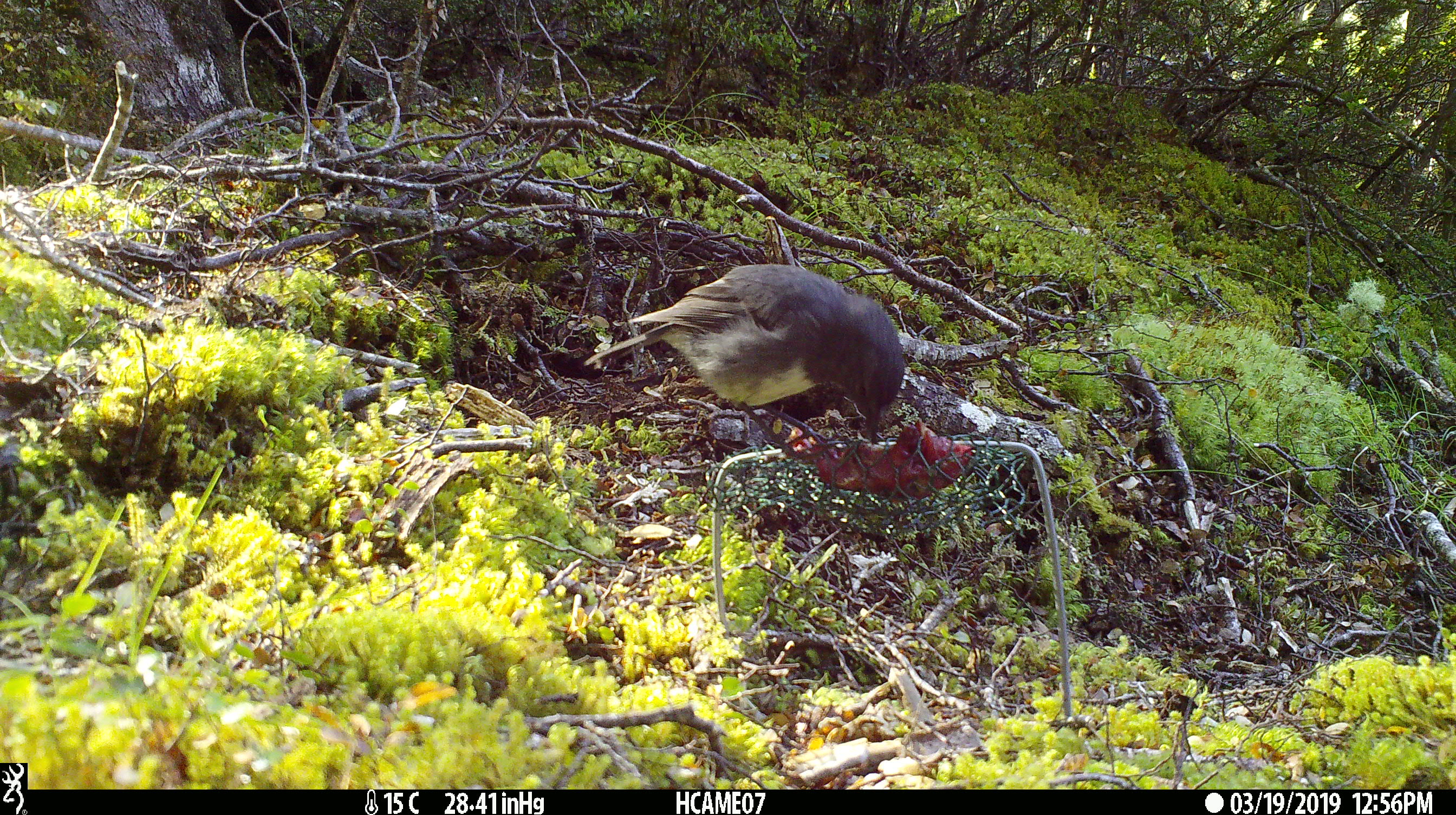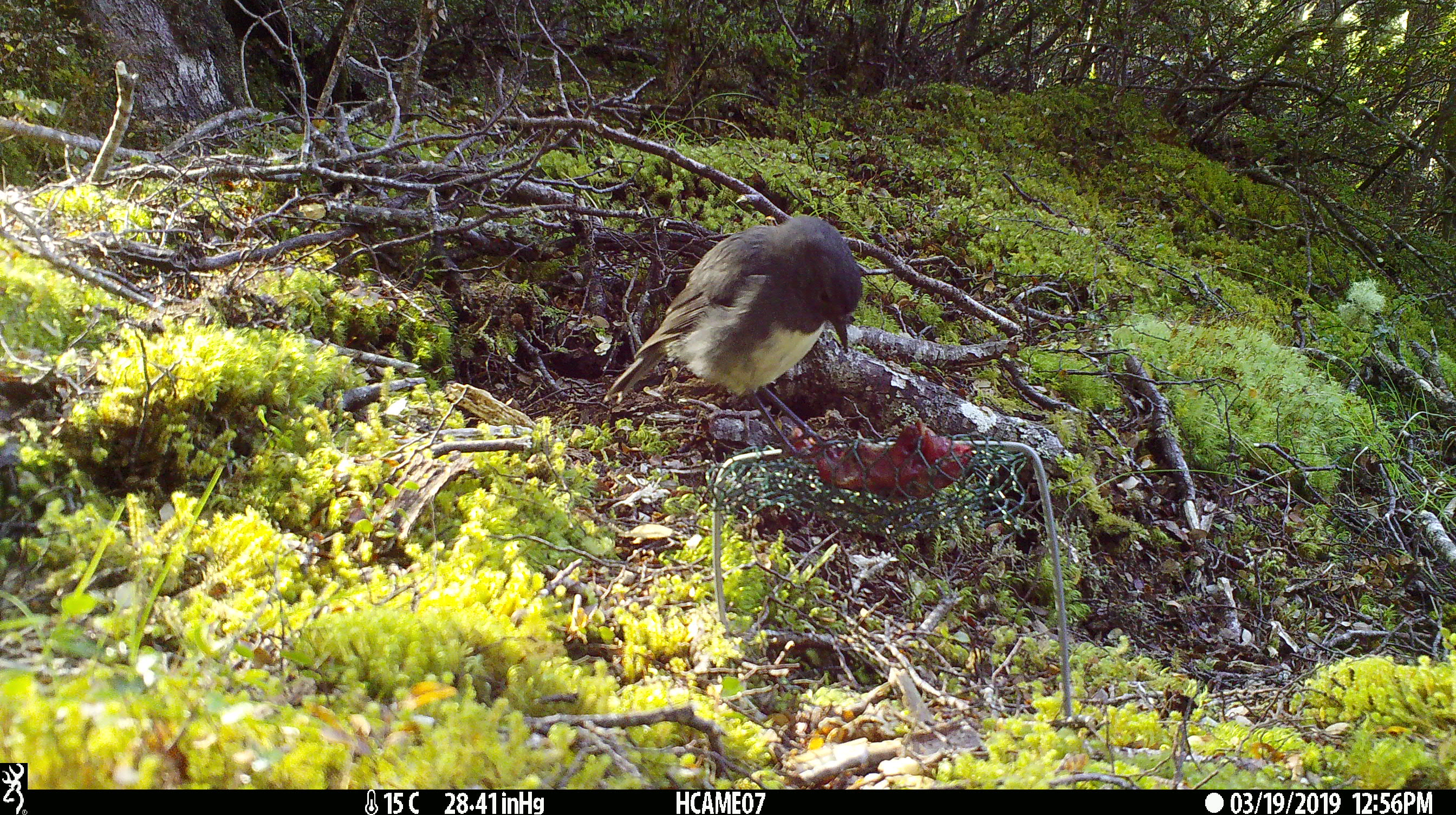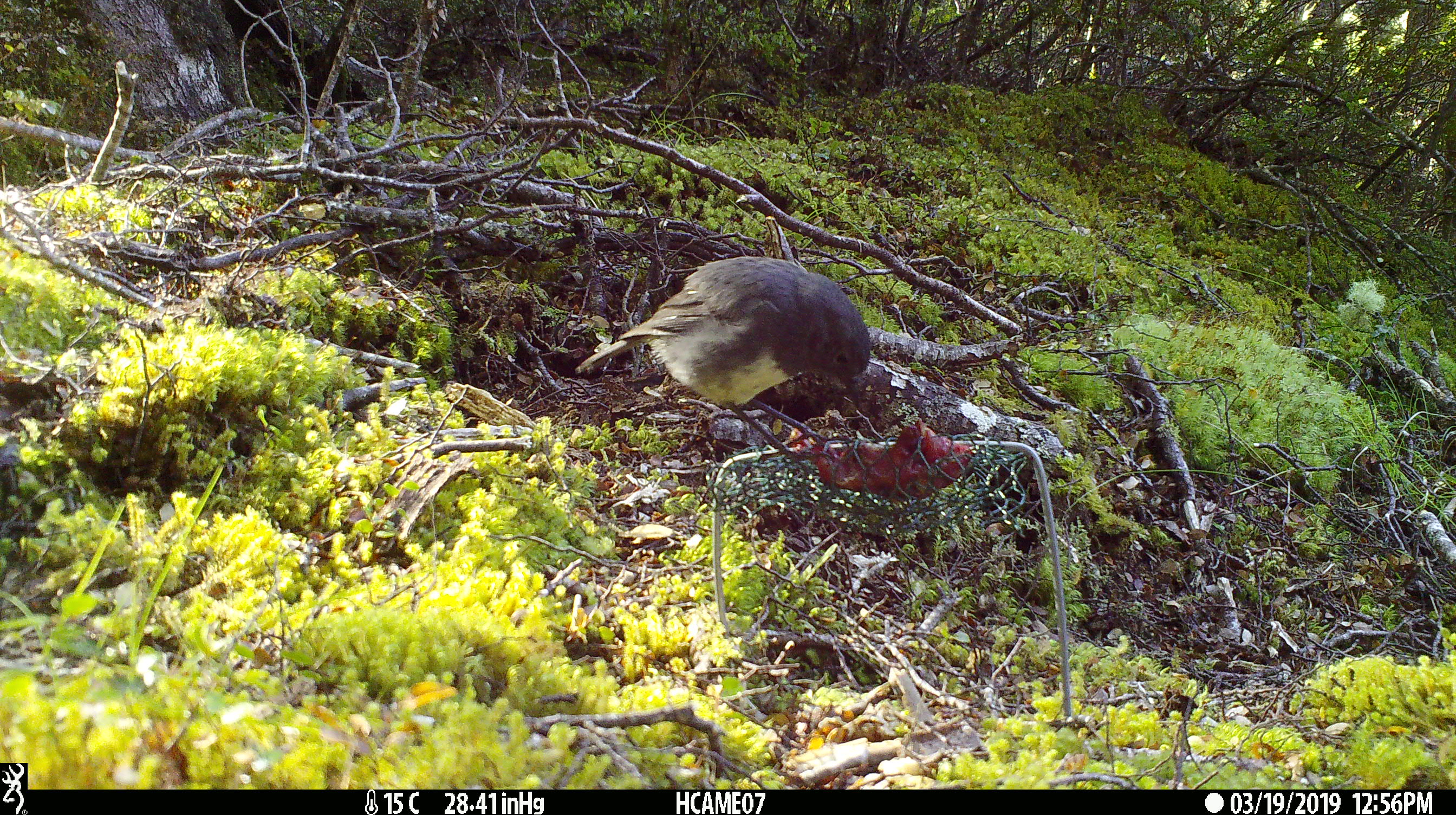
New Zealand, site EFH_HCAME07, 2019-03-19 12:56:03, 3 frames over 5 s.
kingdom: Animalia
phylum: Chordata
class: Aves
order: Passeriformes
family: Petroicidae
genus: Petroica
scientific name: Petroica australis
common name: new zealand robin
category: robin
Robin (new zealand robin) (Petroica australis).